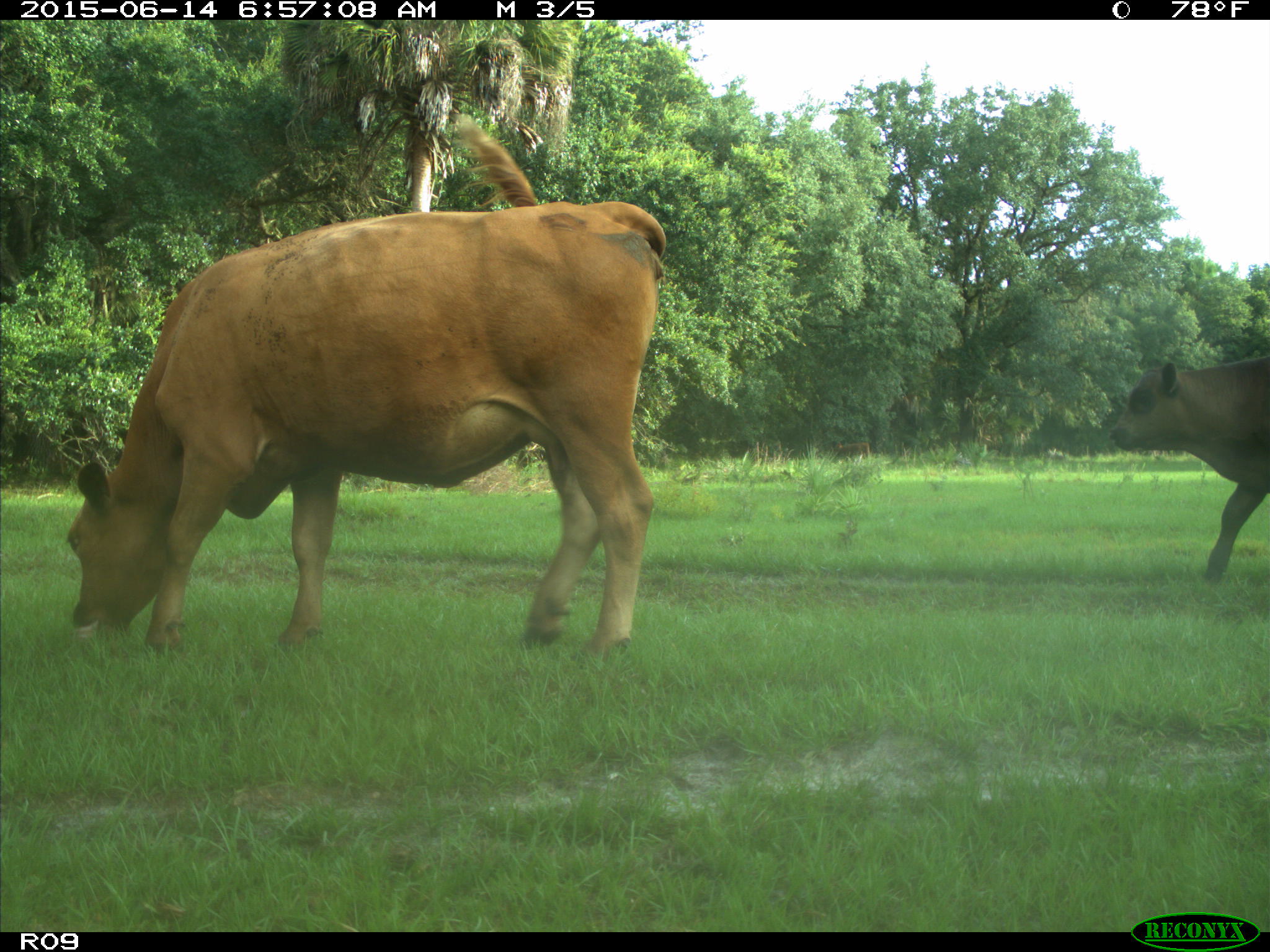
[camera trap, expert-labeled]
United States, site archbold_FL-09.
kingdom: Animalia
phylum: Chordata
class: Mammalia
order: Artiodactyla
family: Bovidae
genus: Bos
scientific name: Bos taurus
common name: domestic cow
Bos taurus (domestic cow).